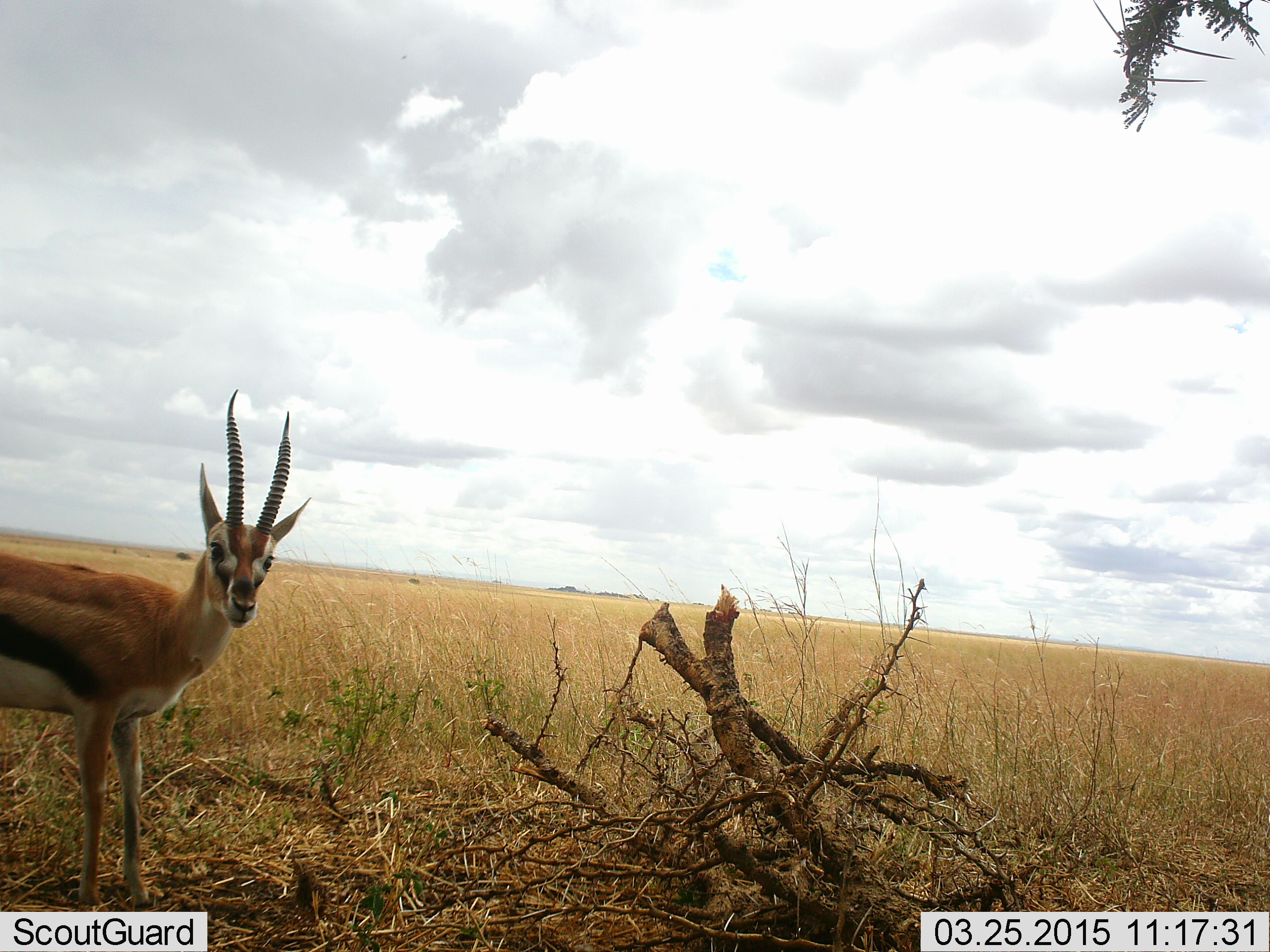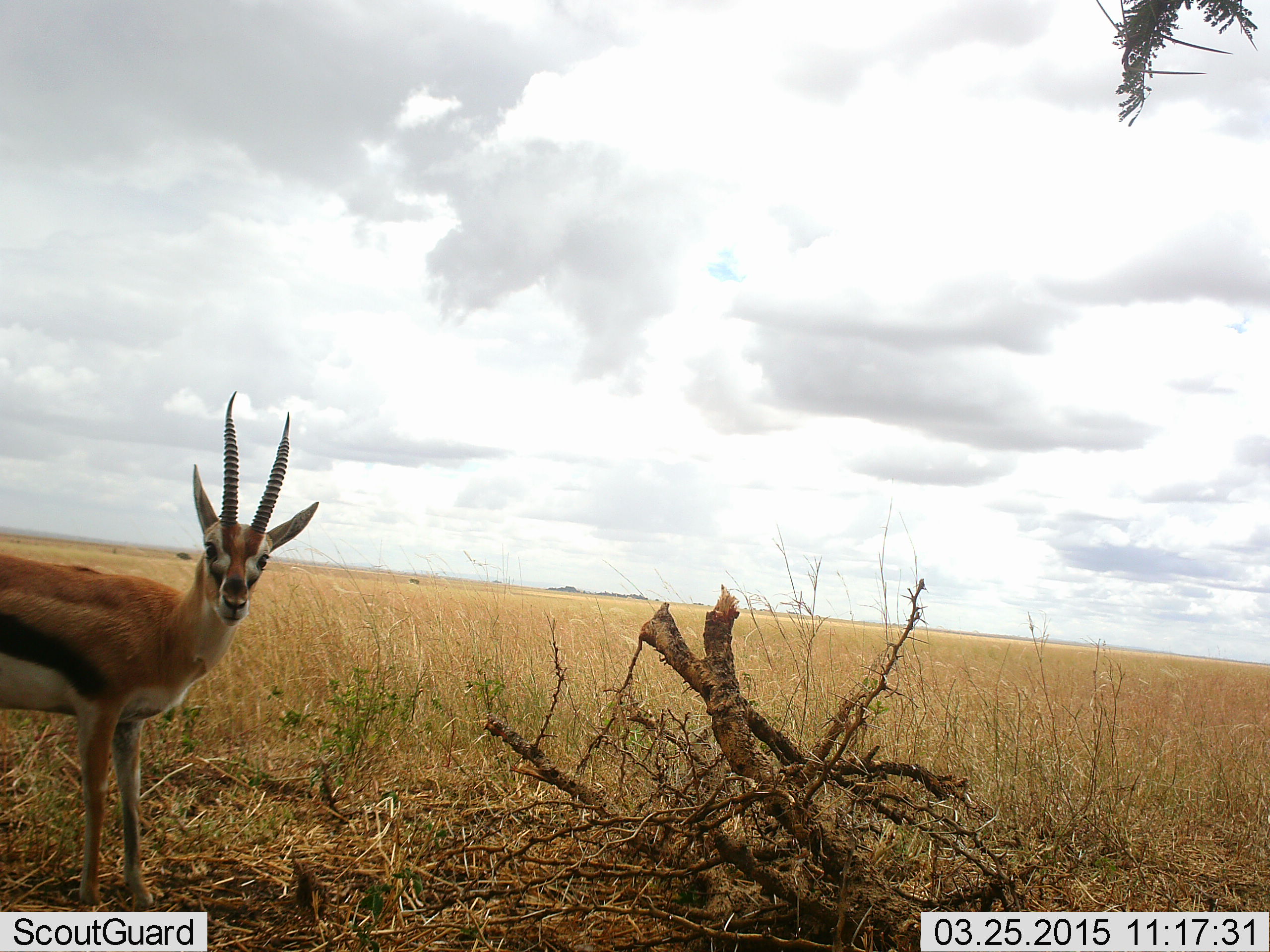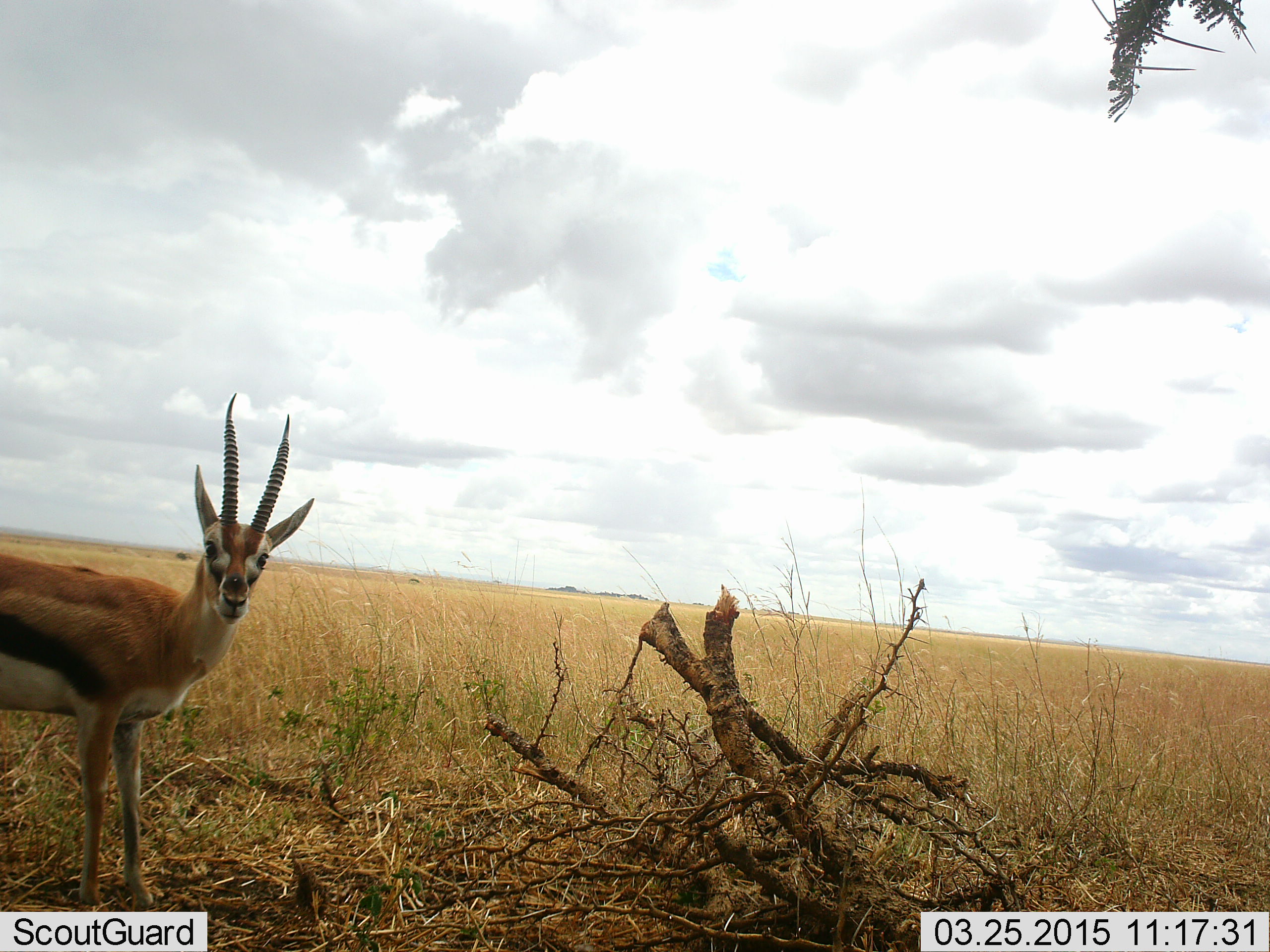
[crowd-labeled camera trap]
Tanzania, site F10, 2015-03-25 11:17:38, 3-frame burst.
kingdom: Animalia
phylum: Chordata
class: Mammalia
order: Artiodactyla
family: Bovidae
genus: Eudorcas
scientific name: Eudorcas thomsonii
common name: thomson's gazelle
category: gazellethomsons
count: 1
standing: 100%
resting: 0%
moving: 0%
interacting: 10%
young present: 0%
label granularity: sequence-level